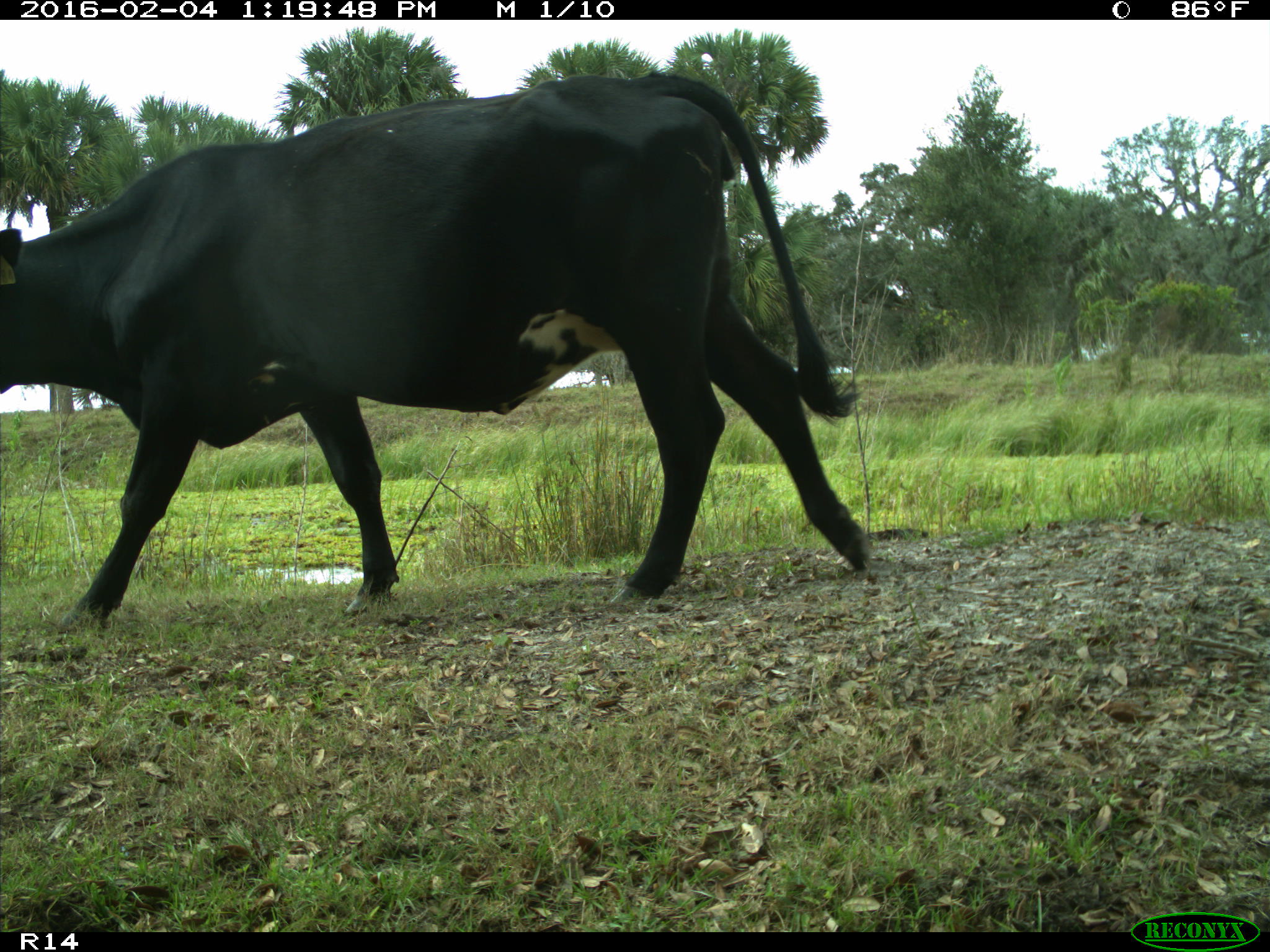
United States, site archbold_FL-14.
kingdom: Animalia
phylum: Chordata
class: Mammalia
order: Artiodactyla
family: Bovidae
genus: Bos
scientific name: Bos taurus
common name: domestic cow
Bos taurus (domestic cow).